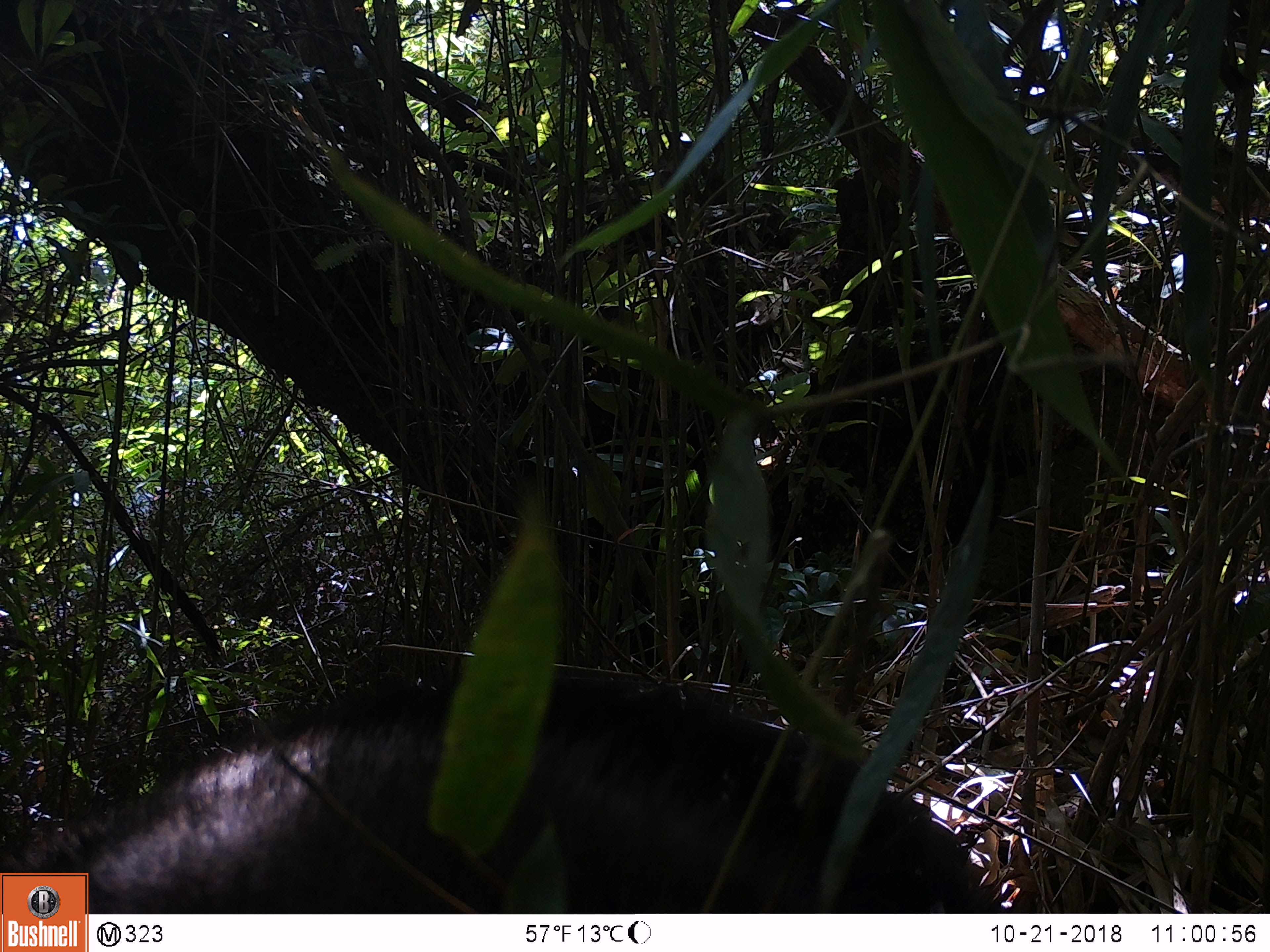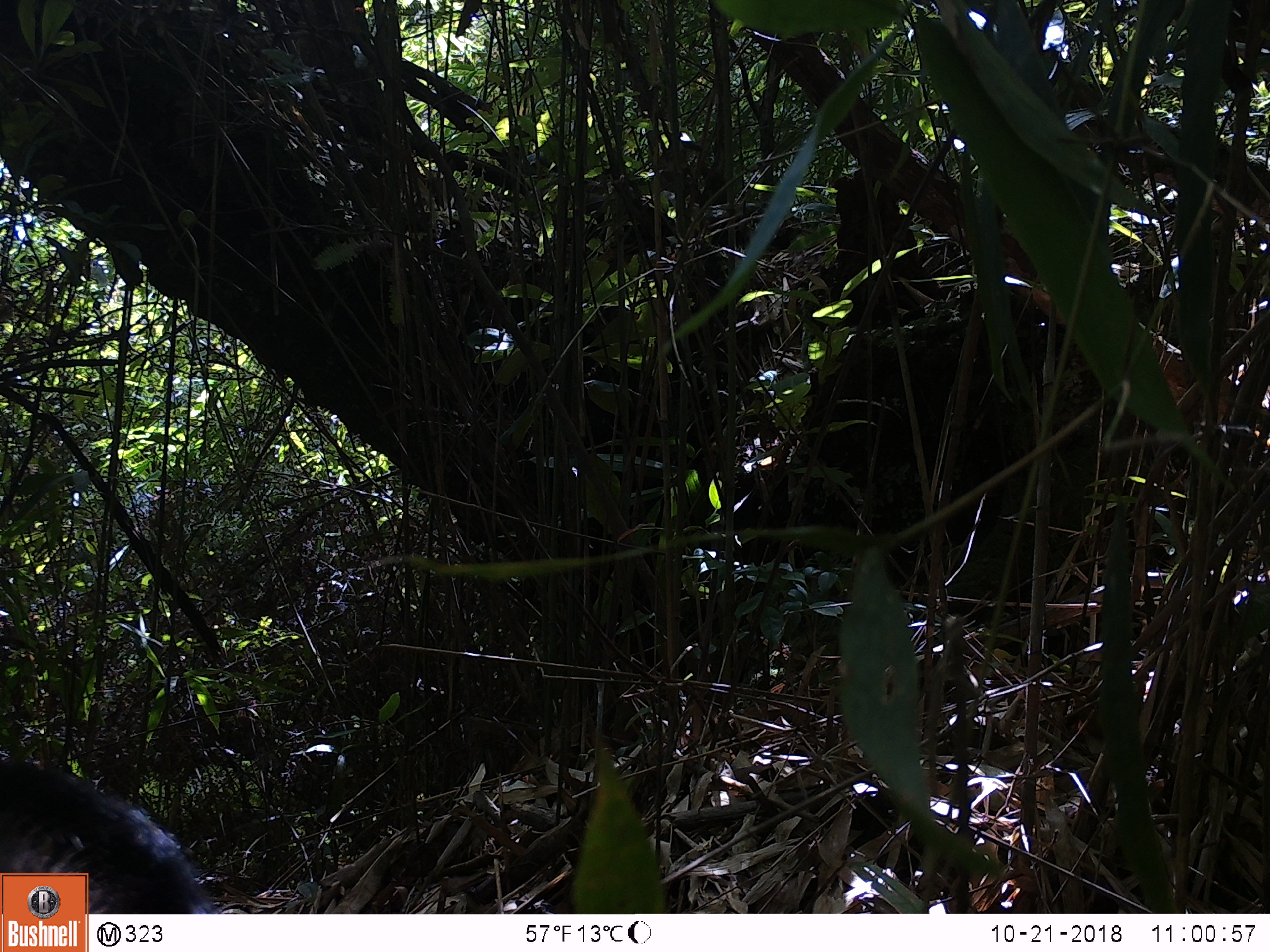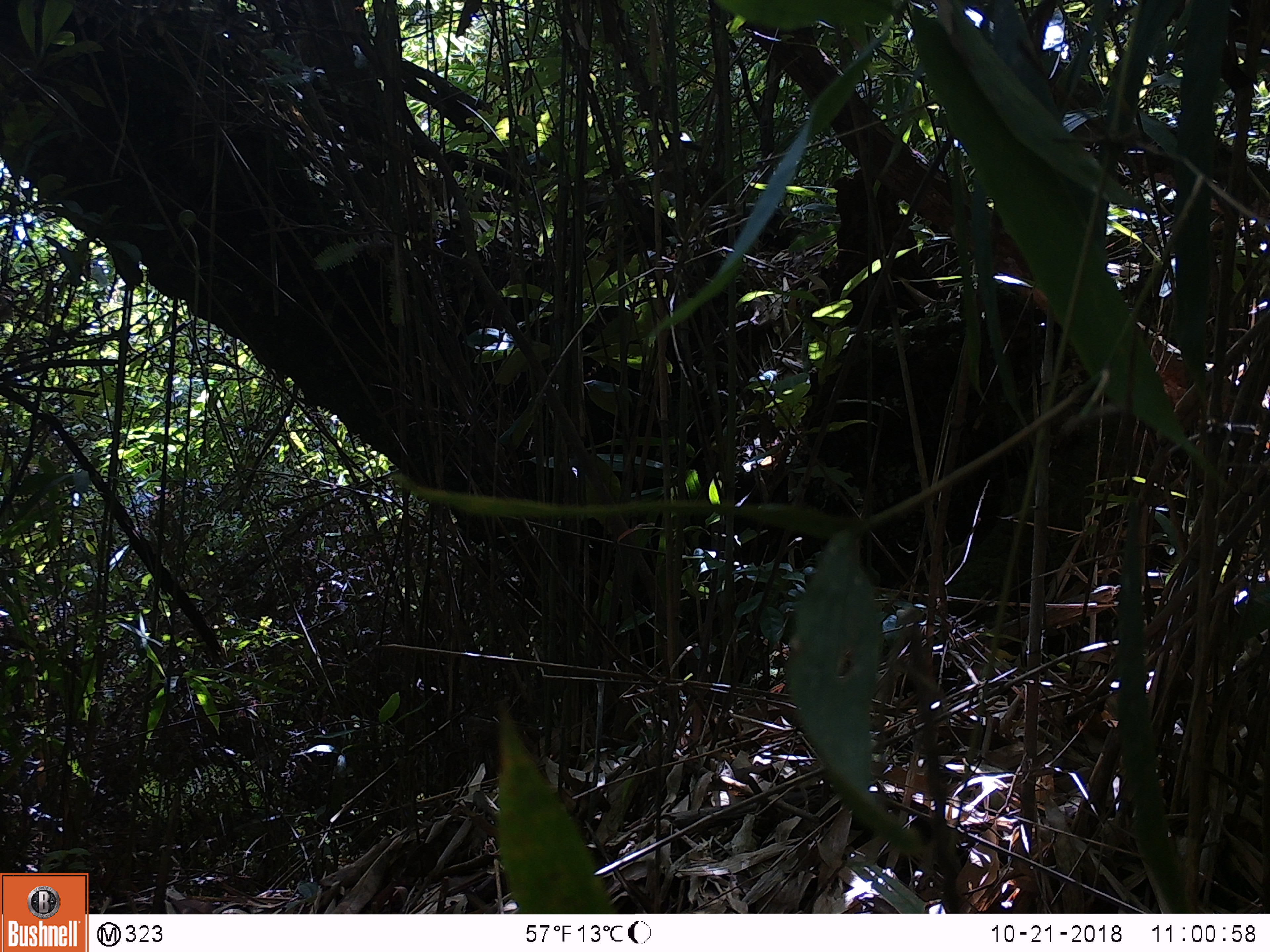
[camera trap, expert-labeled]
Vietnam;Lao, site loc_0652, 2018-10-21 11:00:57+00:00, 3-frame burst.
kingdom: Animalia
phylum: Chordata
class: Mammalia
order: Artiodactyla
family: Bovidae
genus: Capricornis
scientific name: Capricornis sumatraensis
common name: chinese serow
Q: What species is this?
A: Chinese serow (Capricornis sumatraensis).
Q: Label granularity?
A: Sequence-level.